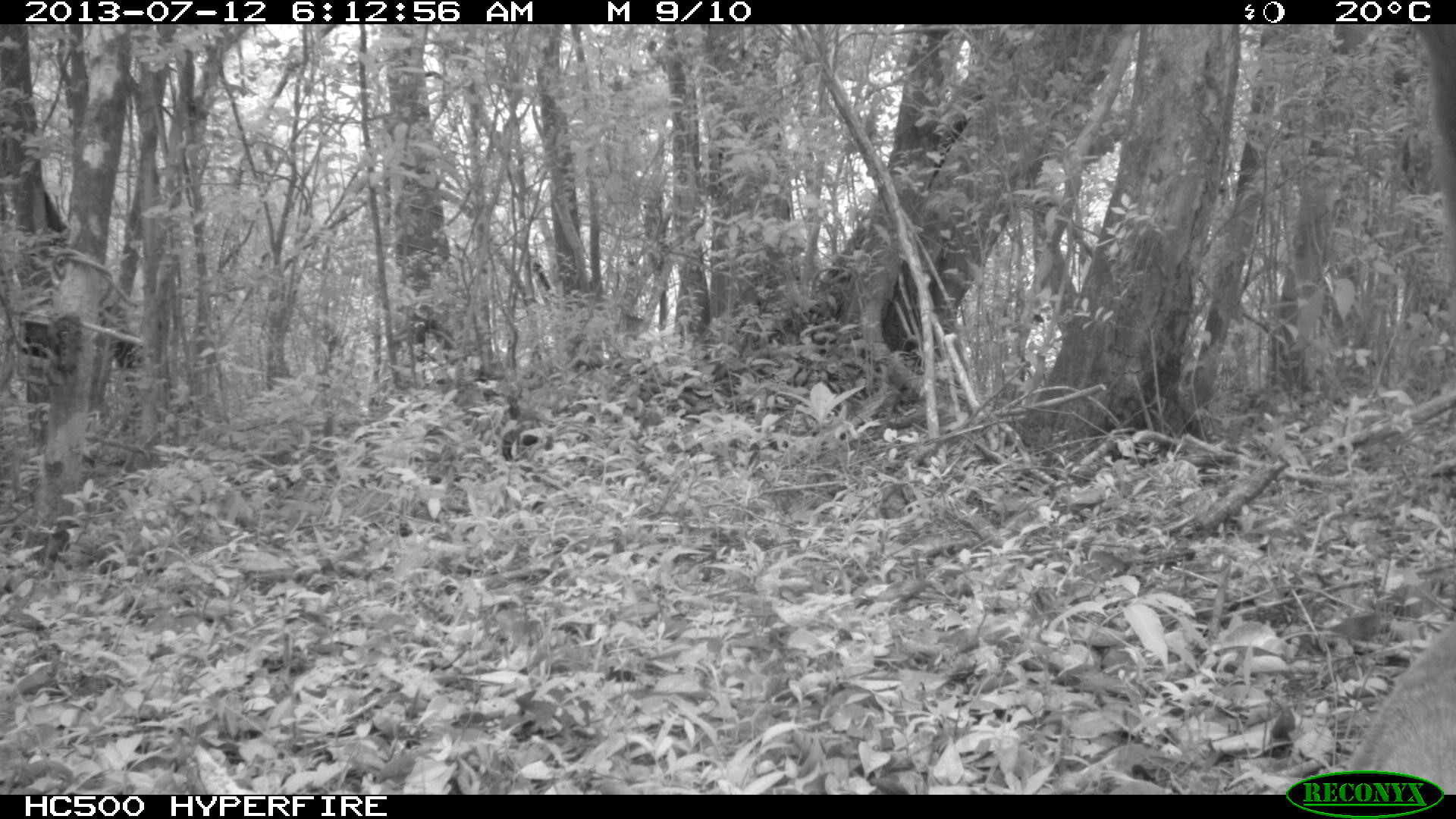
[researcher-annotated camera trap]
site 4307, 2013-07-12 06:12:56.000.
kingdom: Animalia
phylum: Chordata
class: Mammalia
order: Carnivora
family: Procyonidae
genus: Nasua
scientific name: Nasua narica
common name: white-nosed coati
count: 1